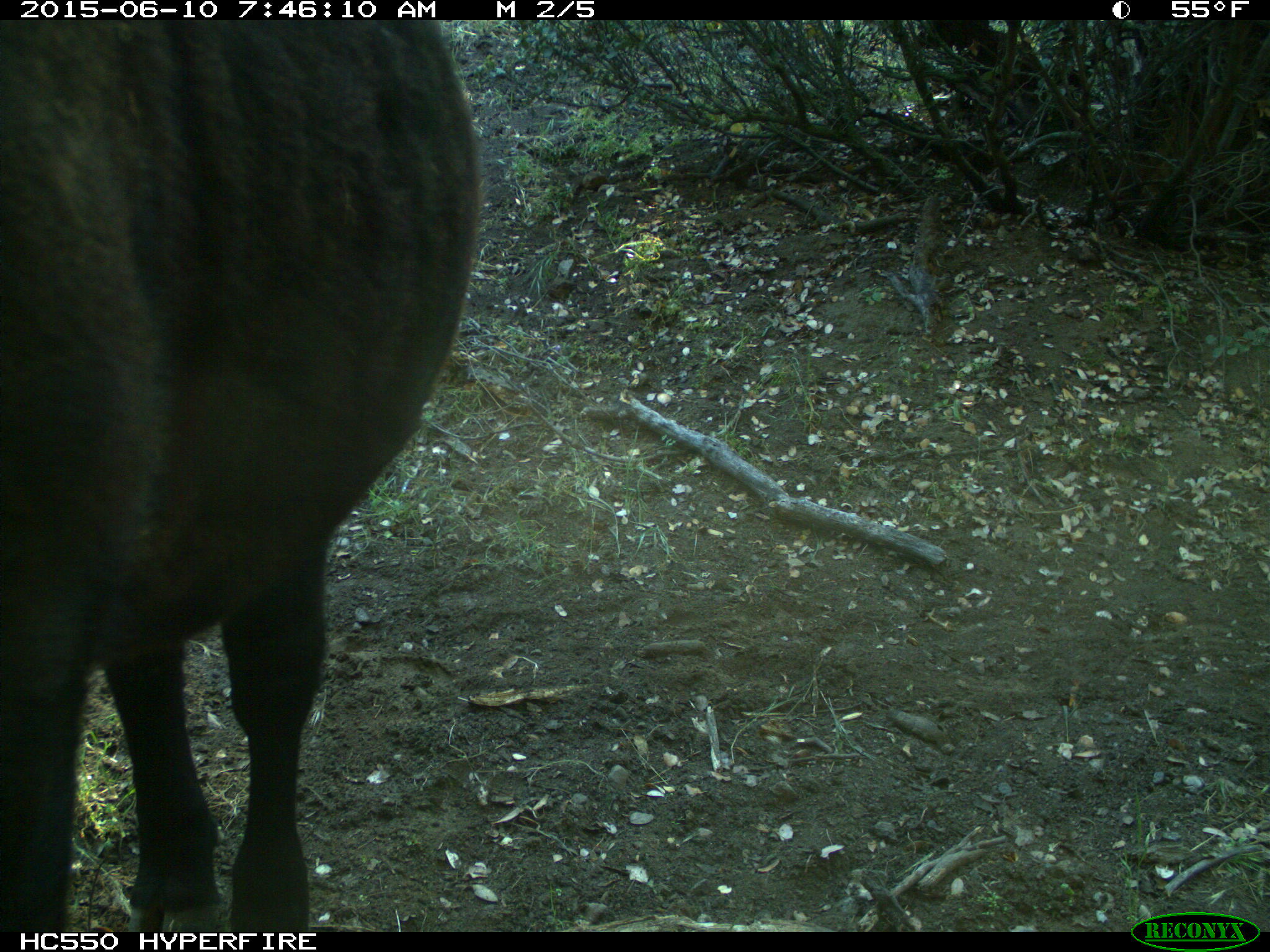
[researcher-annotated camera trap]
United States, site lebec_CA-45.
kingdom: Animalia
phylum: Chordata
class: Mammalia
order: Artiodactyla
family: Bovidae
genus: Bos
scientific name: Bos taurus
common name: domestic cow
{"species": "Bos taurus (domestic cow)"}